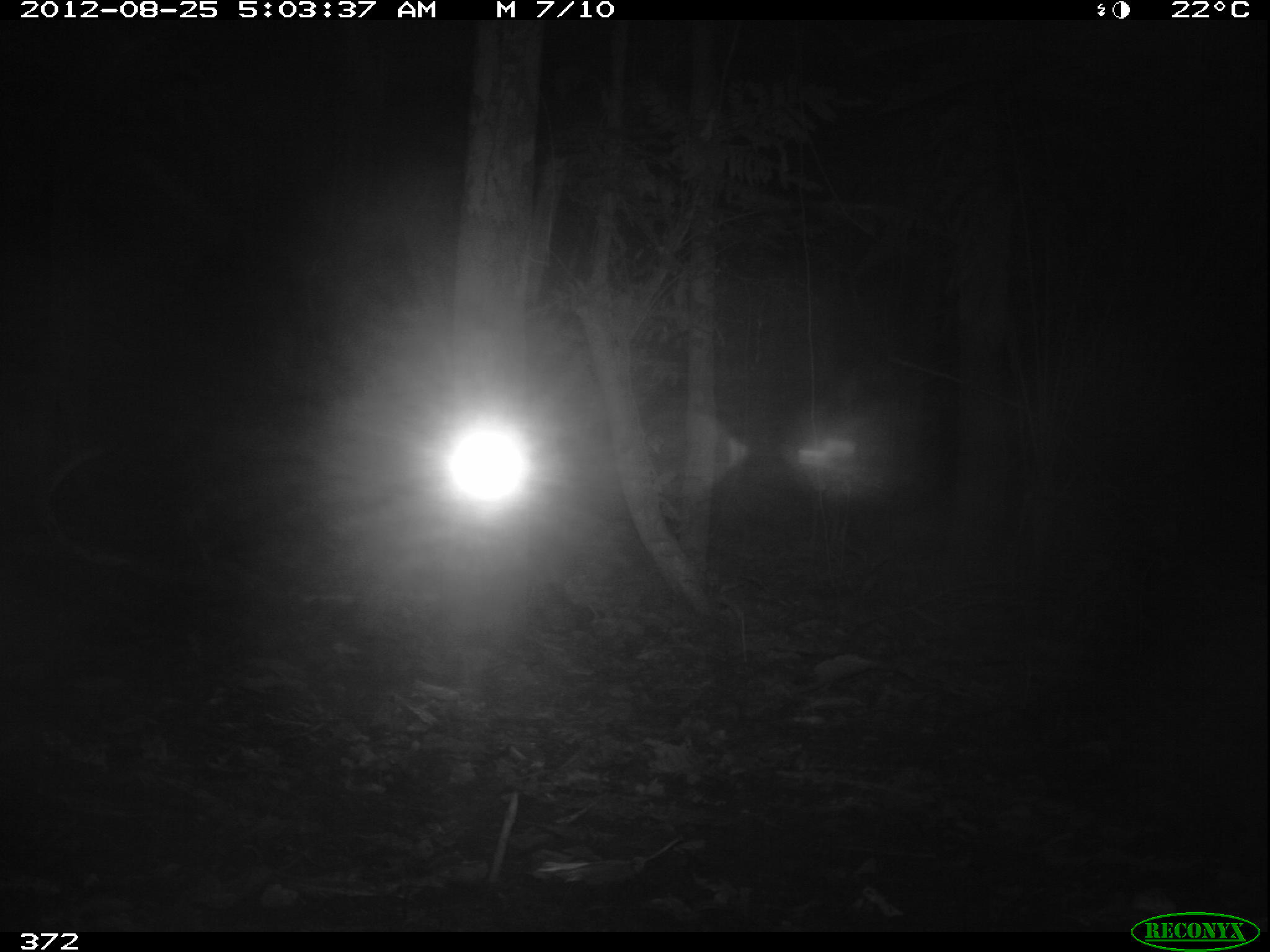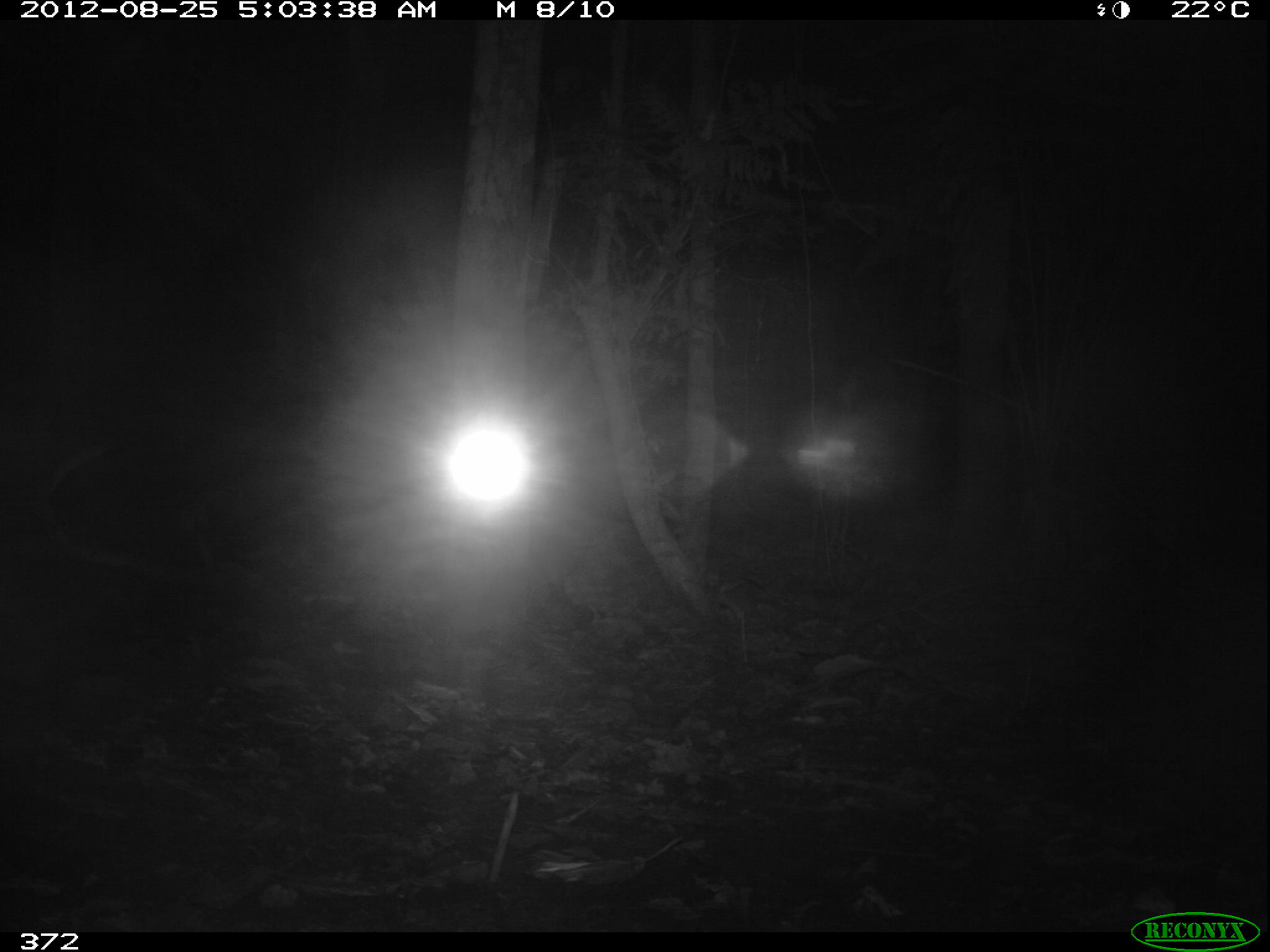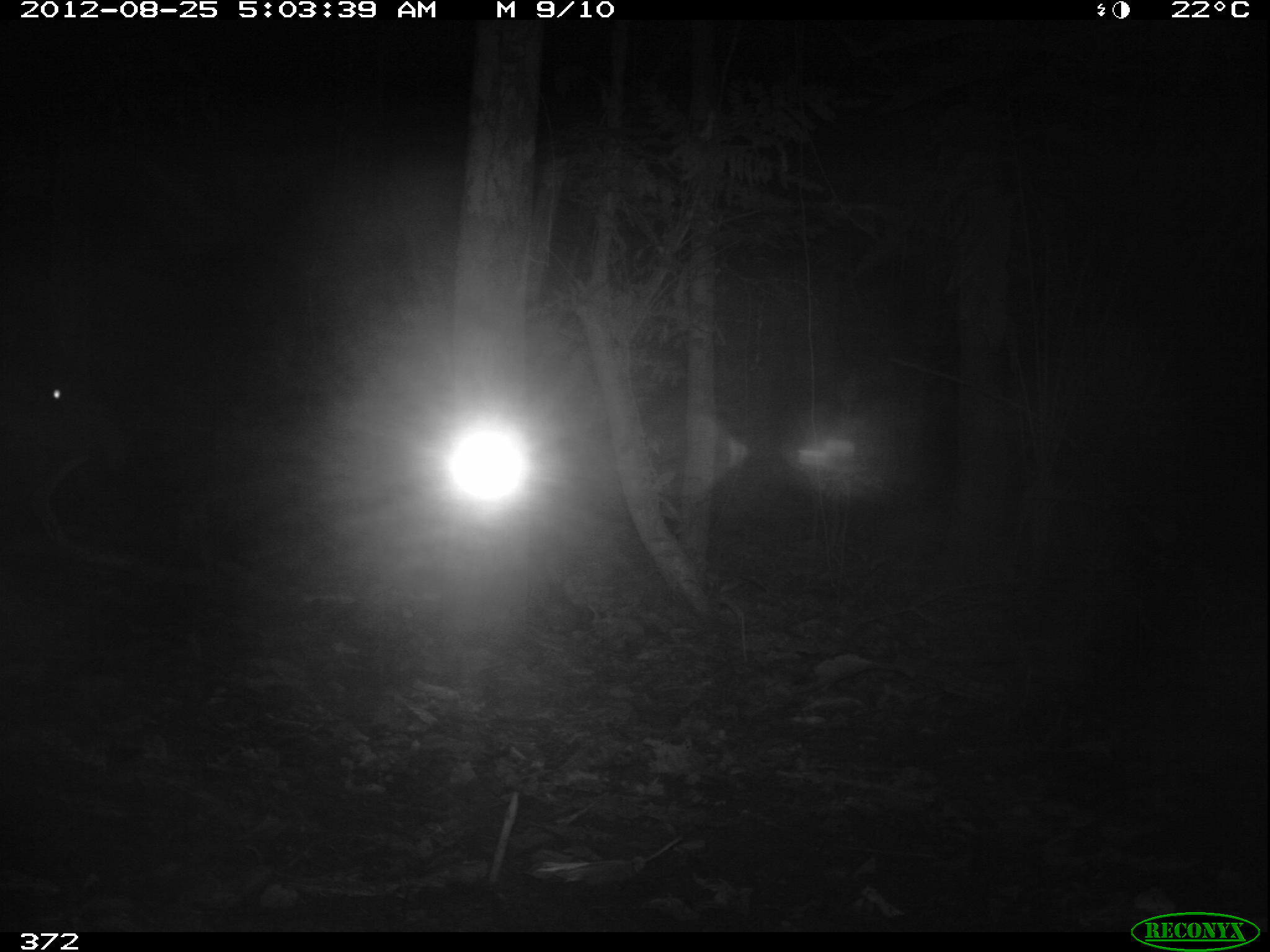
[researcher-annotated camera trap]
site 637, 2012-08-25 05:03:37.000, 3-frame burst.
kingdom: Animalia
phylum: Chordata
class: Mammalia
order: Perissodactyla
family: Tapiridae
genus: Tapirus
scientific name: Tapirus terrestris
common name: south american tapir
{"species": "Tapirus terrestris (south american tapir)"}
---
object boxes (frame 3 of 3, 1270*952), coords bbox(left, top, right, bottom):
tapirus terrestris: bbox(0, 325, 139, 482)